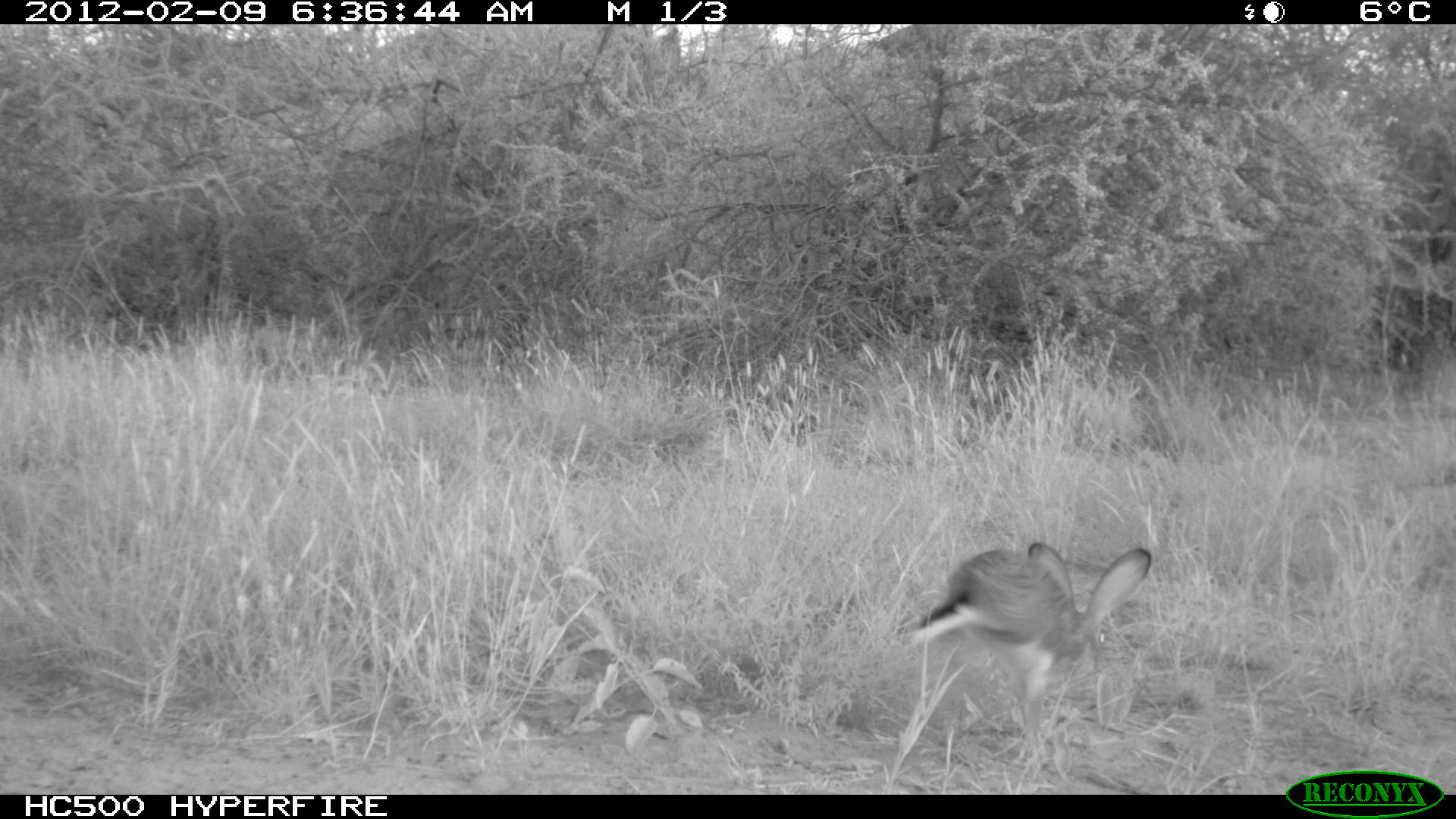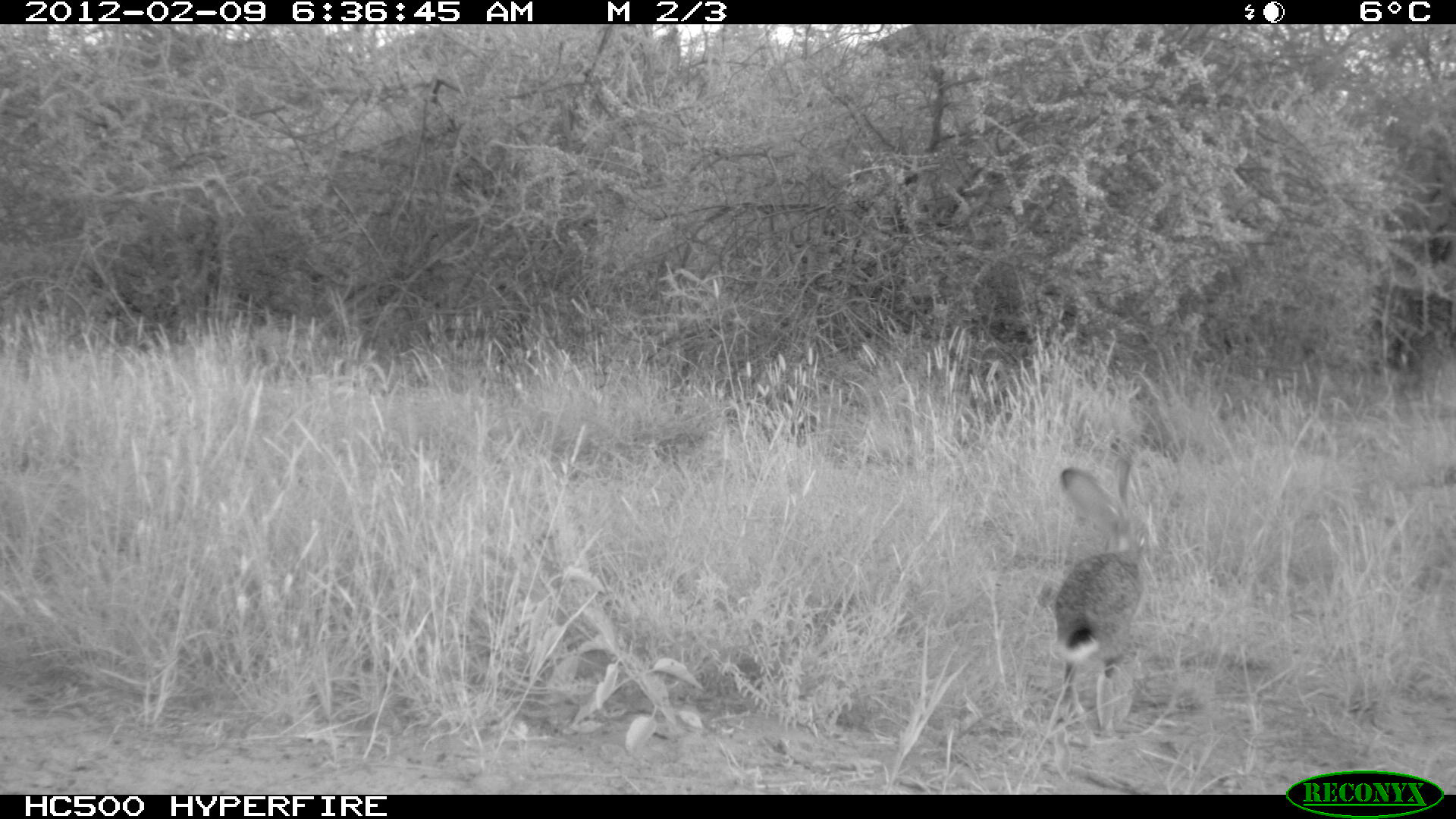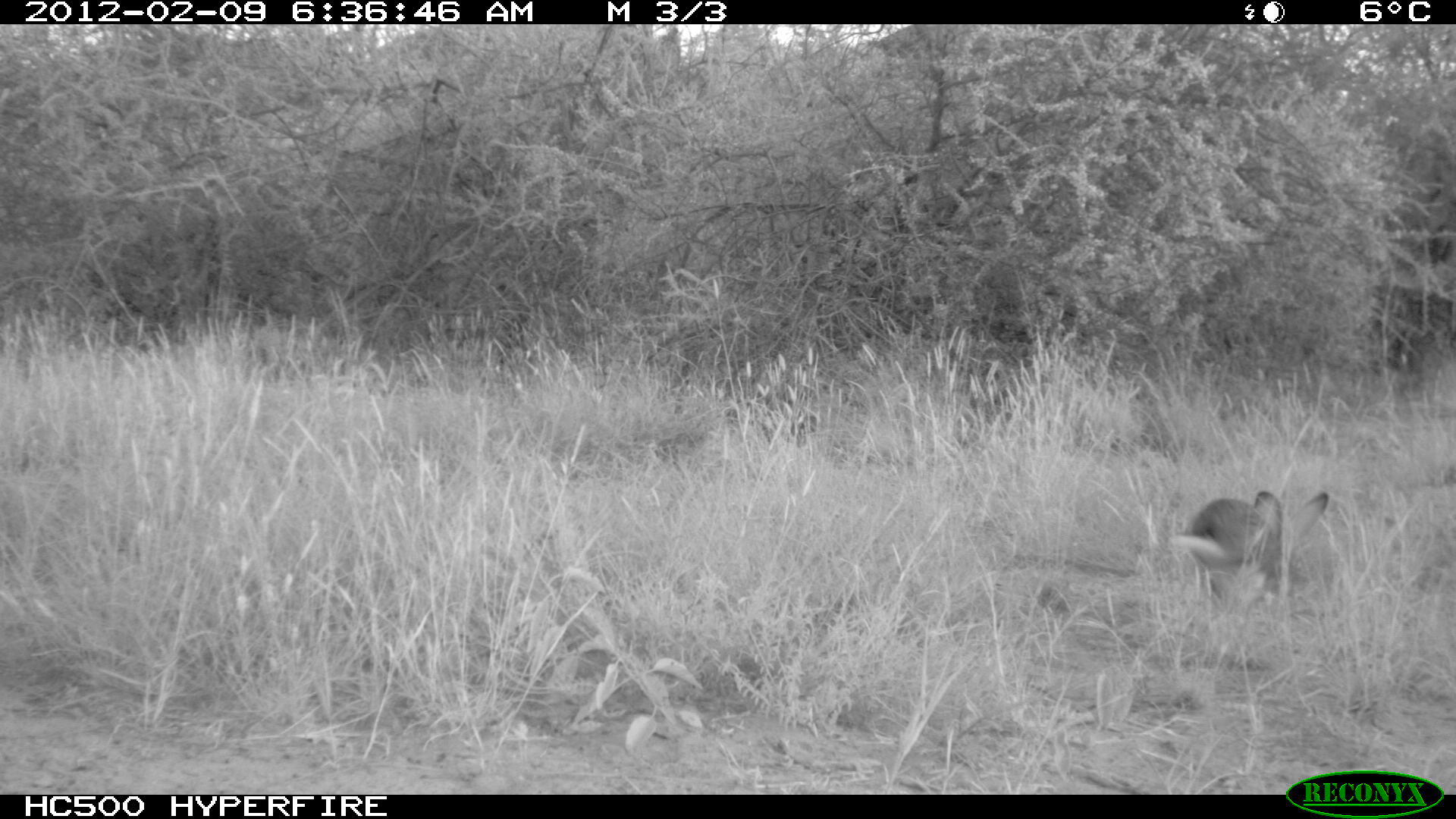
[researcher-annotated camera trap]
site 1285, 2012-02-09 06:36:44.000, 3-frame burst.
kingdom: Animalia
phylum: Chordata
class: Mammalia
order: Lagomorpha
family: Leporidae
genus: Lepus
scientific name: Lepus saxatilis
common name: scrub hare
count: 1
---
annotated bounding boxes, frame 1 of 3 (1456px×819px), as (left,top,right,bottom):
lepus saxatilis: (902,537,1155,740)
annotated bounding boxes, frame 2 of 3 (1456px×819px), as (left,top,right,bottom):
lepus saxatilis: (1045,452,1155,738)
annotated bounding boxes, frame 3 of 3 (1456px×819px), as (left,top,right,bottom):
lepus saxatilis: (1165,485,1332,620)